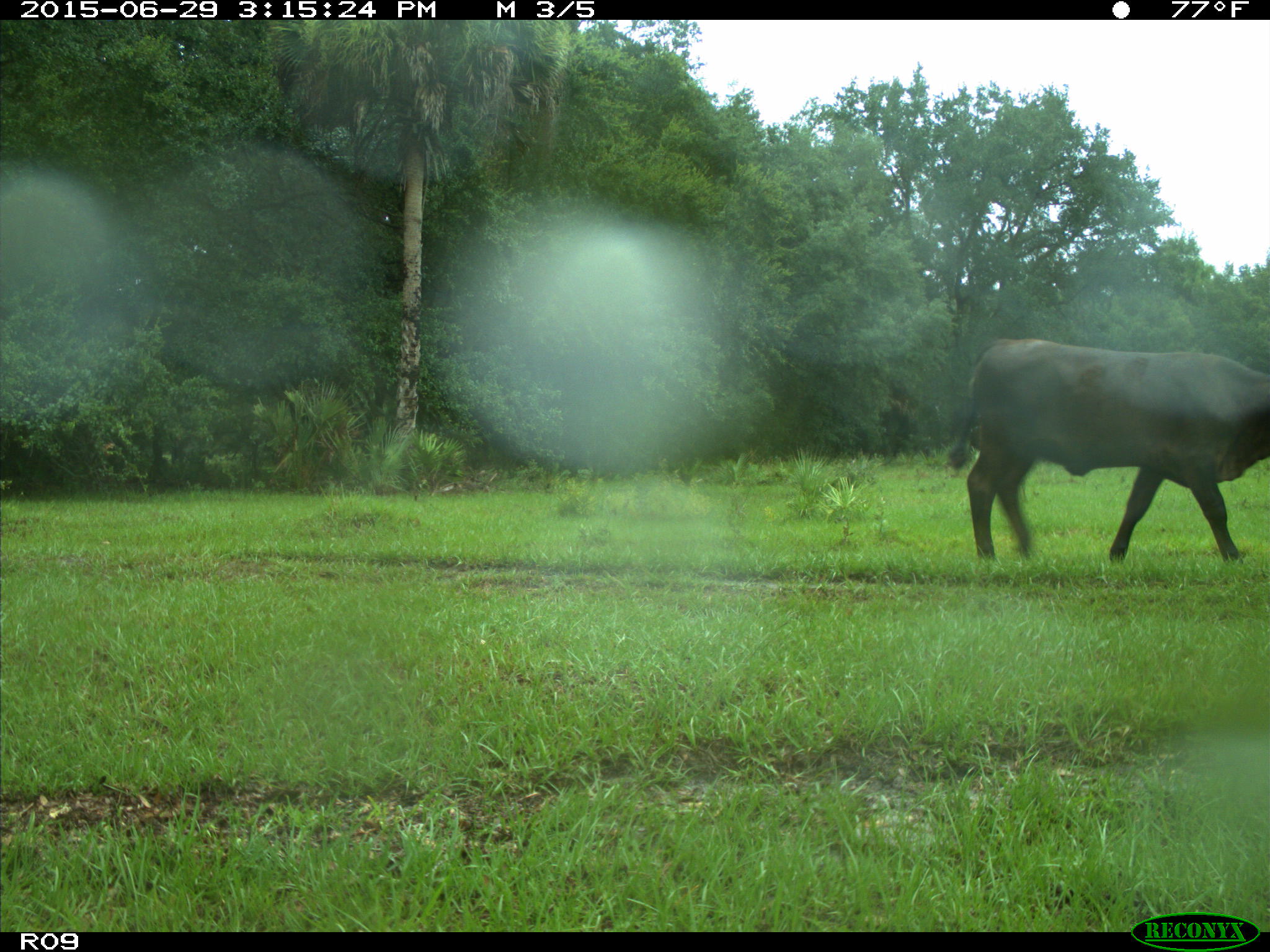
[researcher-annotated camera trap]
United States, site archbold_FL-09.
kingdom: Animalia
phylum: Chordata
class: Mammalia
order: Artiodactyla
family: Bovidae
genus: Bos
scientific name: Bos taurus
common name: domestic cow